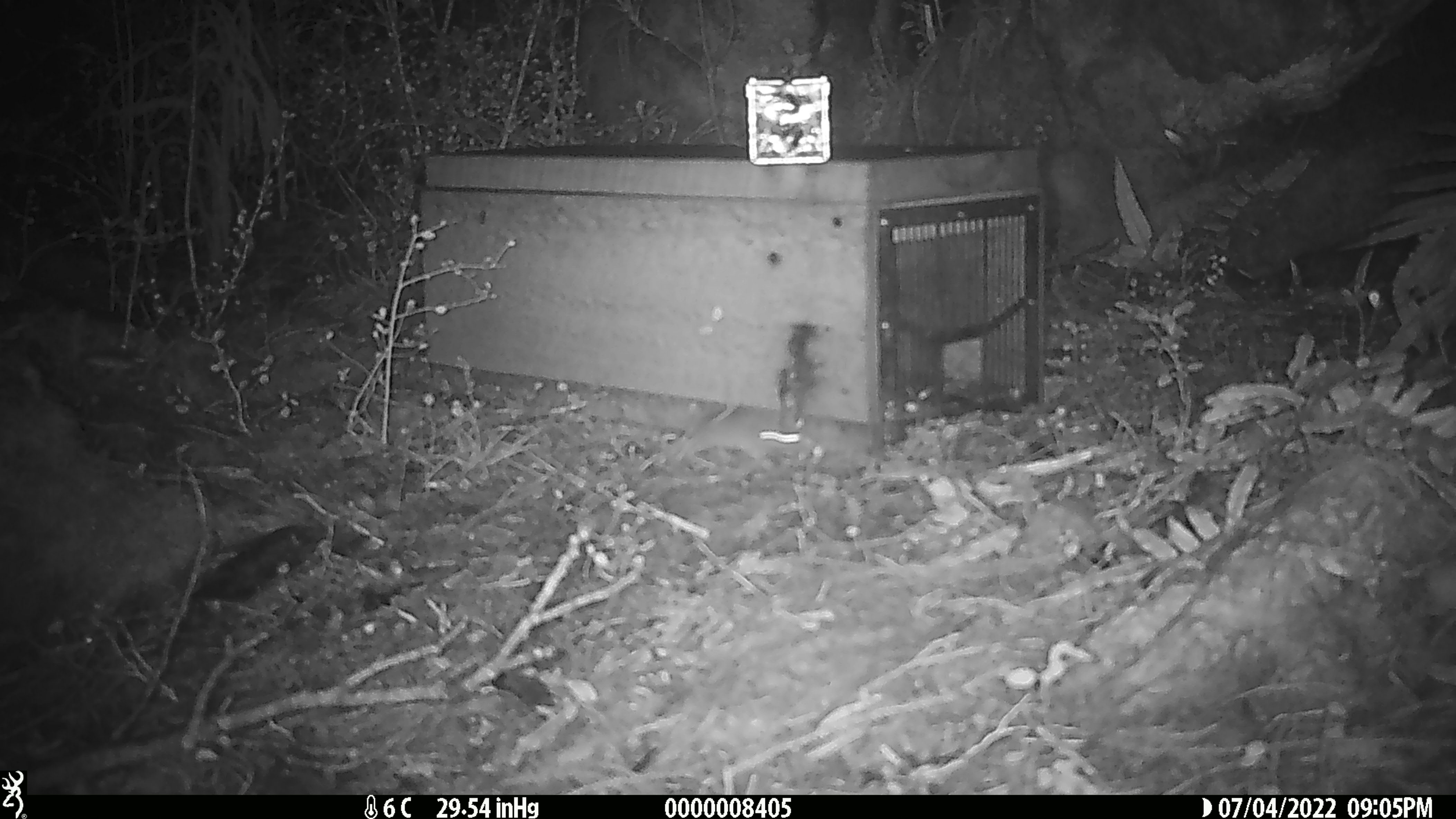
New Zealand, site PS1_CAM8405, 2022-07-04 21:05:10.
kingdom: Animalia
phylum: Chordata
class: Mammalia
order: Rodentia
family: Muridae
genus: Mus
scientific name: Mus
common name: mouse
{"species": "mouse (Mus)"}